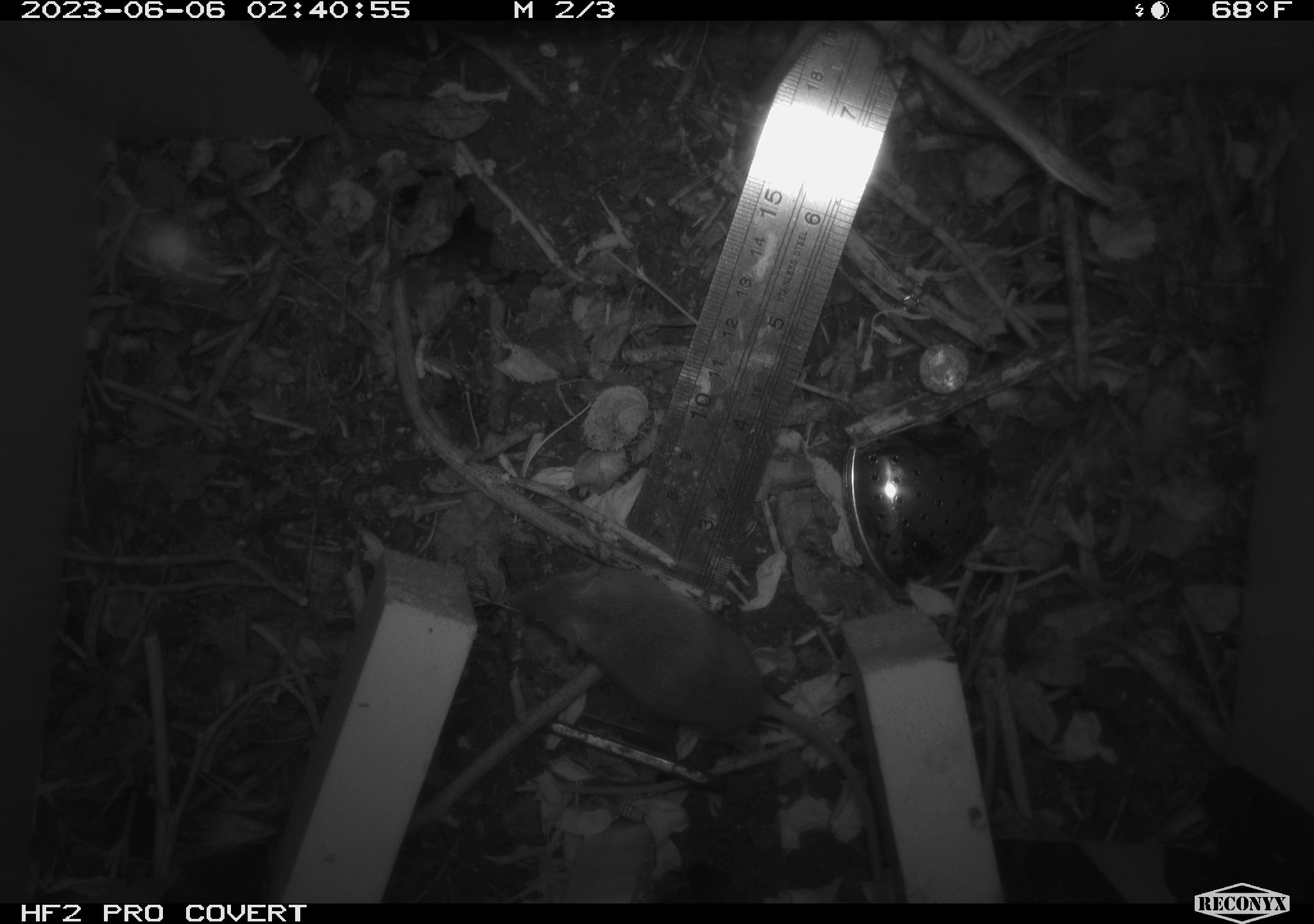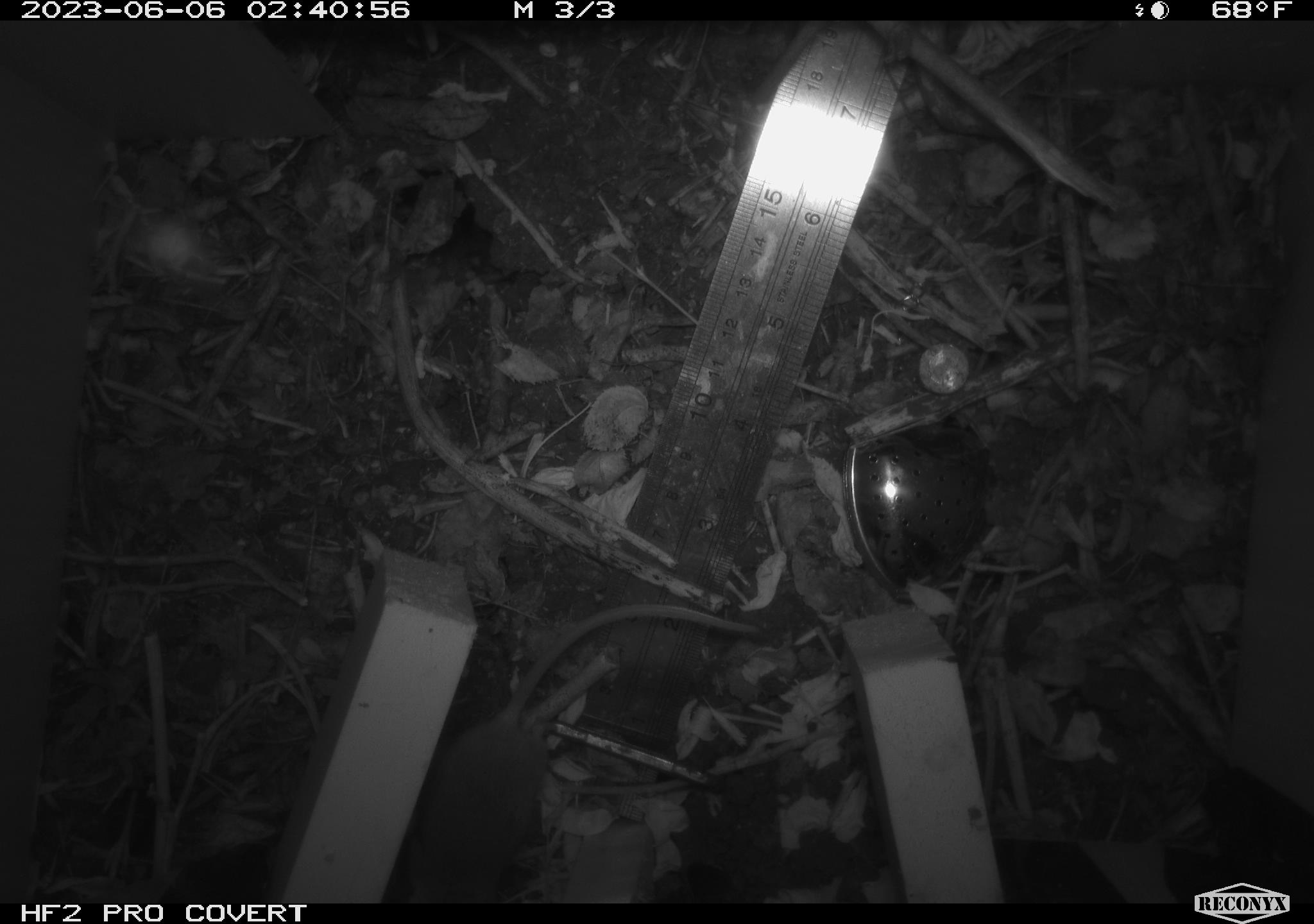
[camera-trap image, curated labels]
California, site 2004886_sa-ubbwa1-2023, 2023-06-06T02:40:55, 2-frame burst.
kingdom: Animalia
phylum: Chordata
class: Mammalia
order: Rodentia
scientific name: Rodentia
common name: rodent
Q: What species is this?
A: Rodent (Rodentia).